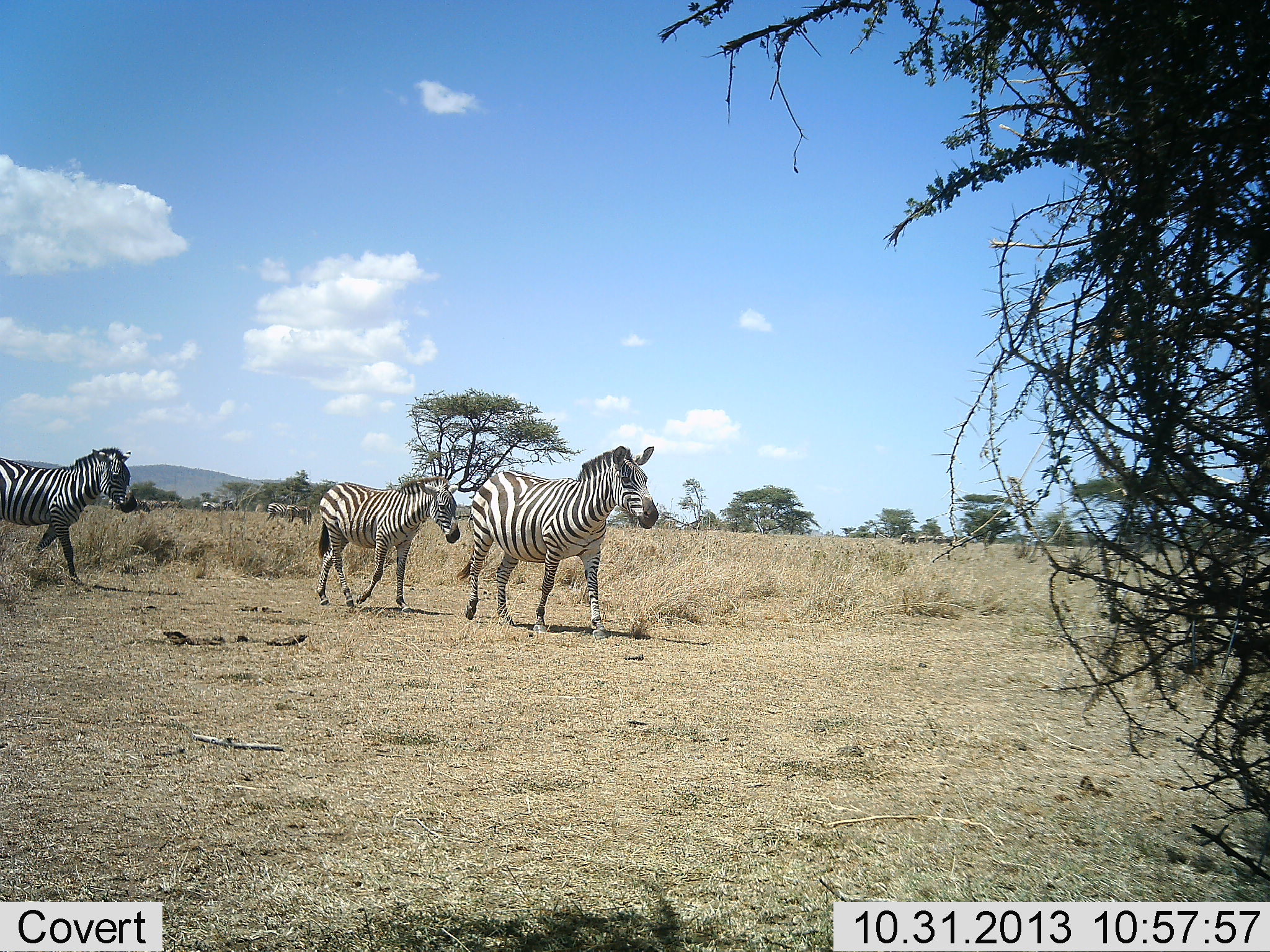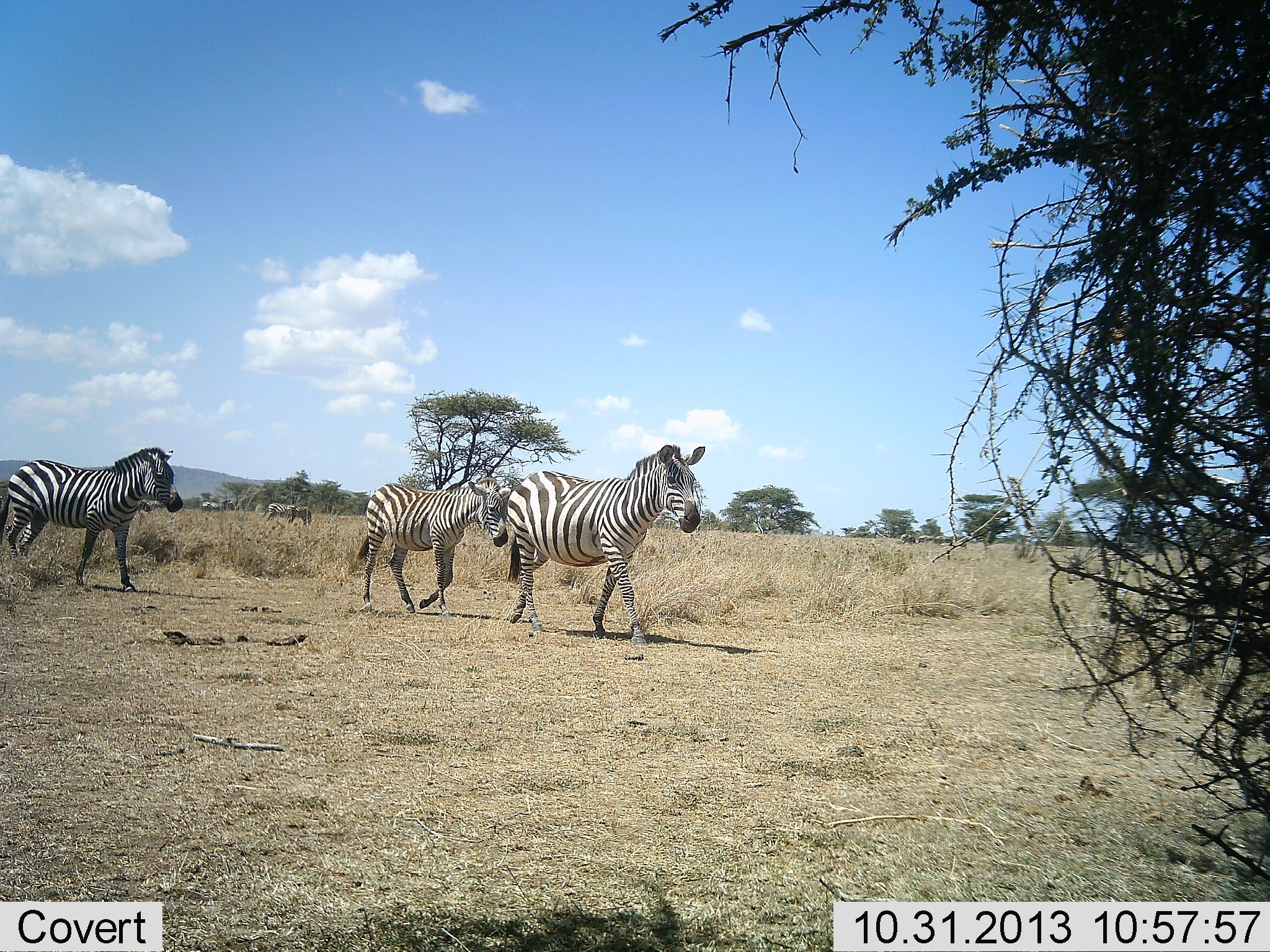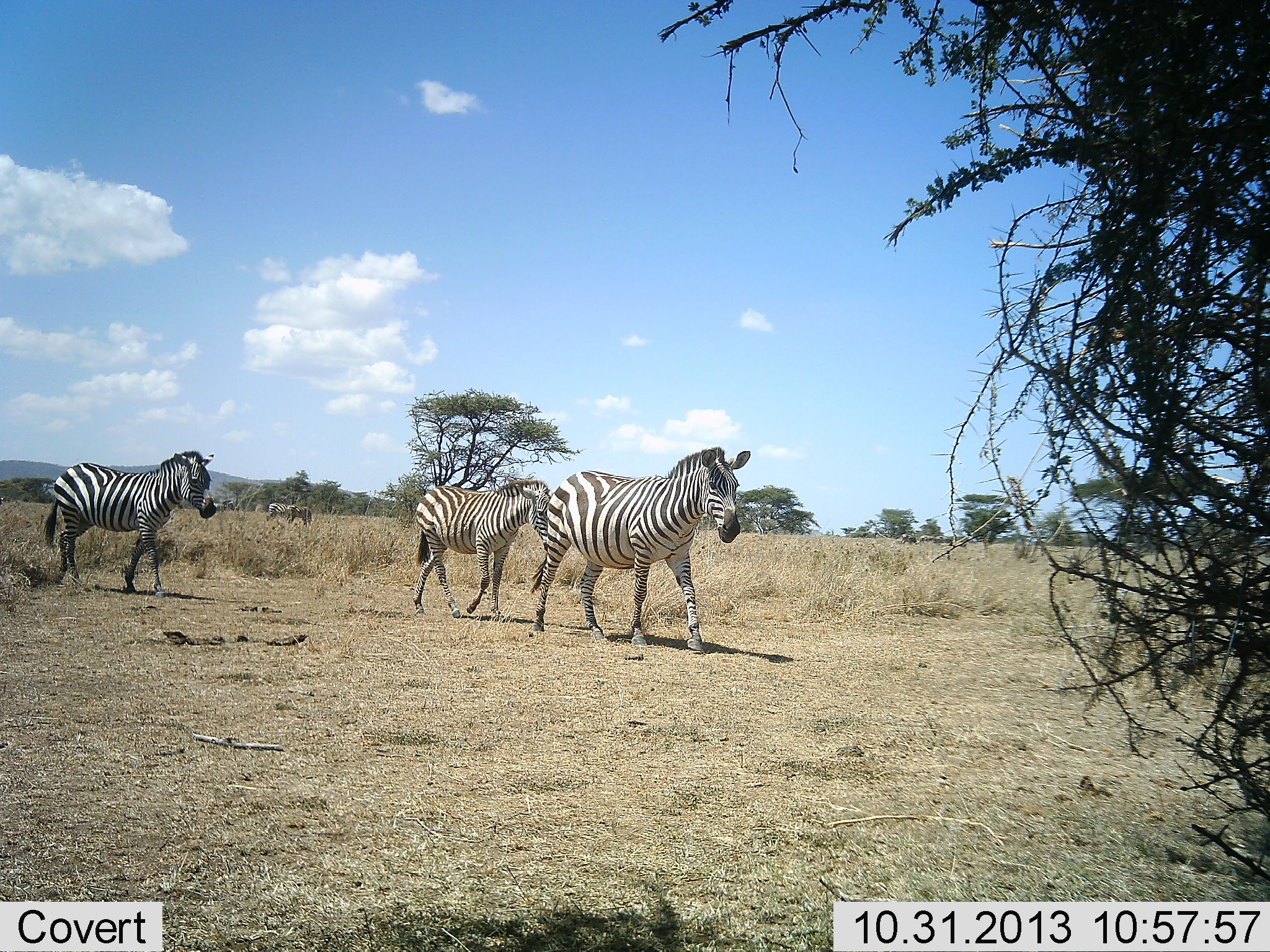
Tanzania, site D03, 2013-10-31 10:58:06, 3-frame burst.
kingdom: Animalia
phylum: Chordata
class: Mammalia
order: Perissodactyla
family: Equidae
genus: Equus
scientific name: Equus quagga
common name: plains zebra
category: zebra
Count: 3.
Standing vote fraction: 20%.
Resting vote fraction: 0%.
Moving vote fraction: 95%.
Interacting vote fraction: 0%.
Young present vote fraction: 0%.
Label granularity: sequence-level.